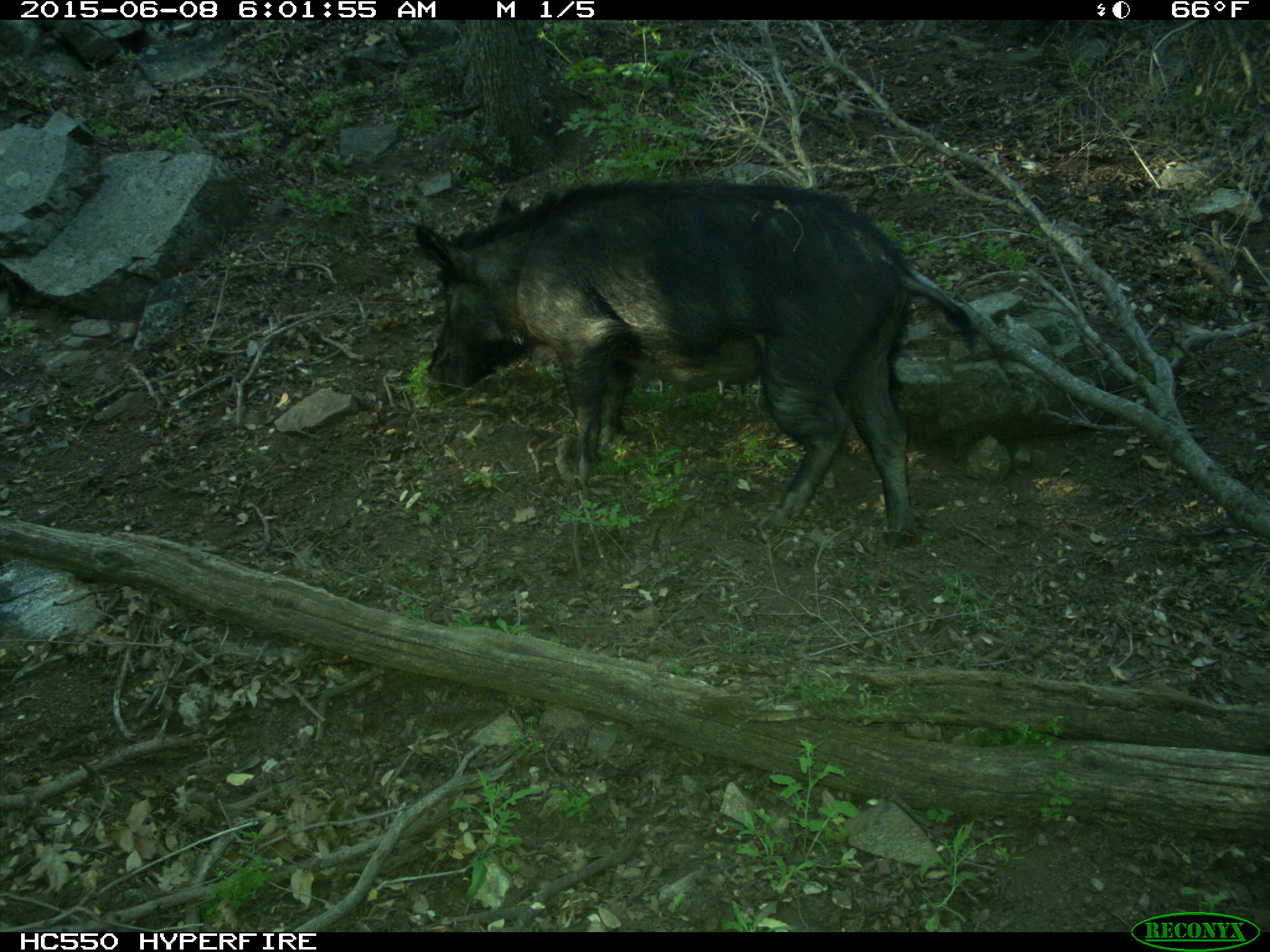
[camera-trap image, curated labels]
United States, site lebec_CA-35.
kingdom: Animalia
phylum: Chordata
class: Mammalia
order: Artiodactyla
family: Suidae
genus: Sus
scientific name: Sus scrofa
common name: wild boar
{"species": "Sus scrofa (wild boar)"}